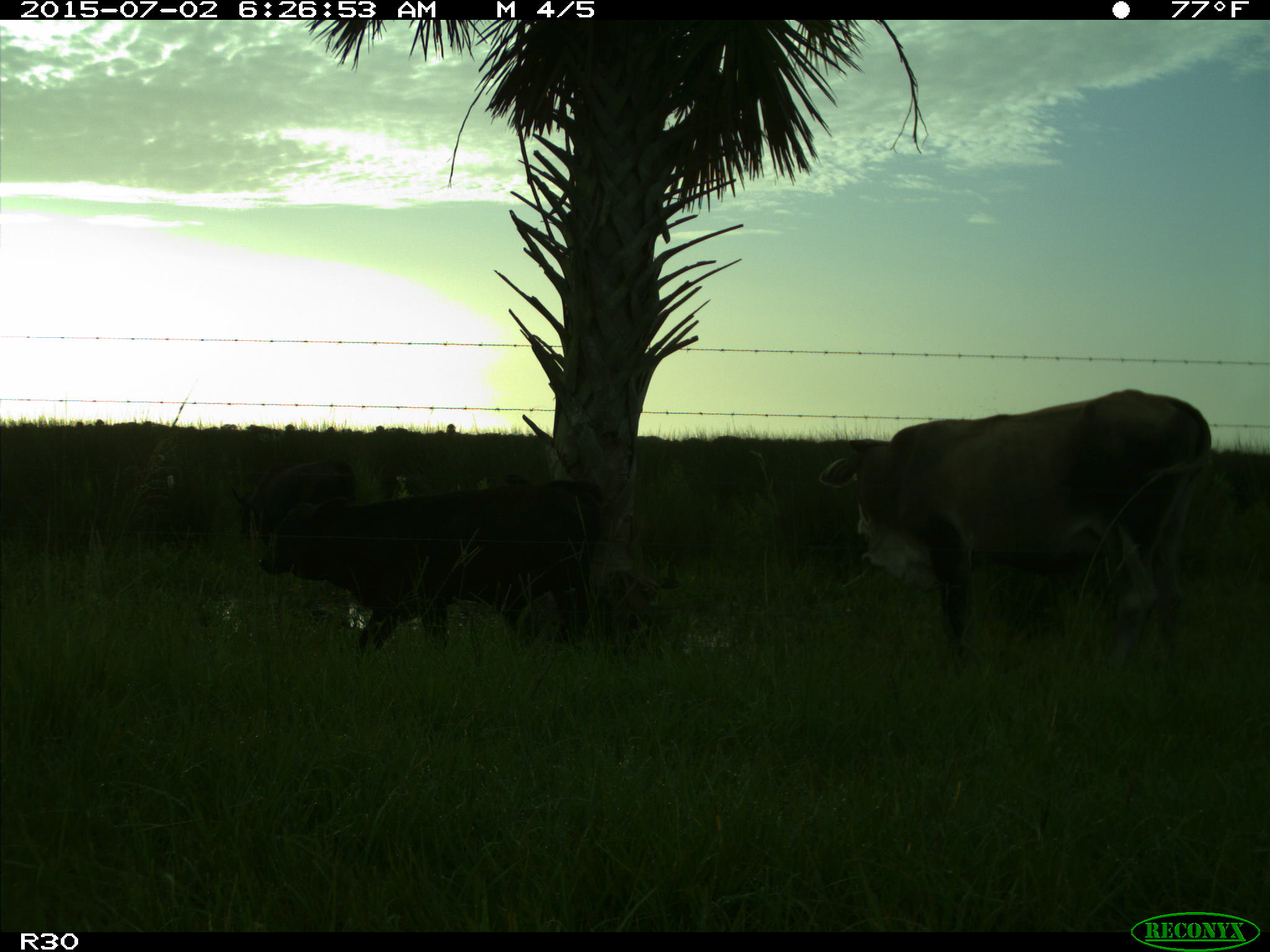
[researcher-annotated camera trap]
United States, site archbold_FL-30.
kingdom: Animalia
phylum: Chordata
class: Mammalia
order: Artiodactyla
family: Bovidae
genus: Bos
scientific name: Bos taurus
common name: domestic cow